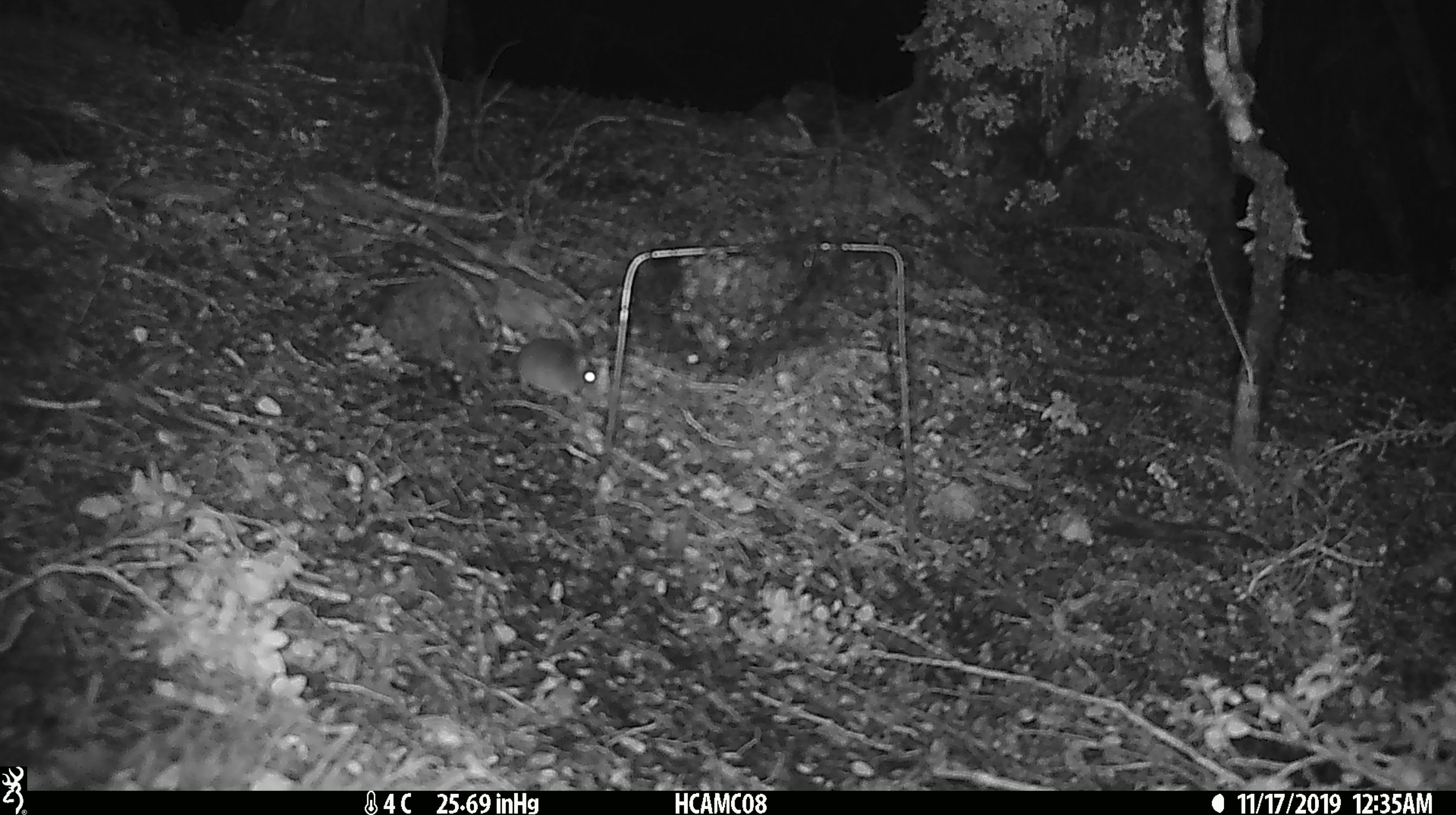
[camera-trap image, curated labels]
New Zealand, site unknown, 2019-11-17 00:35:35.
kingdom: Animalia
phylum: Chordata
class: Mammalia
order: Rodentia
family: Muridae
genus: Mus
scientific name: Mus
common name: mouse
Mouse (Mus).